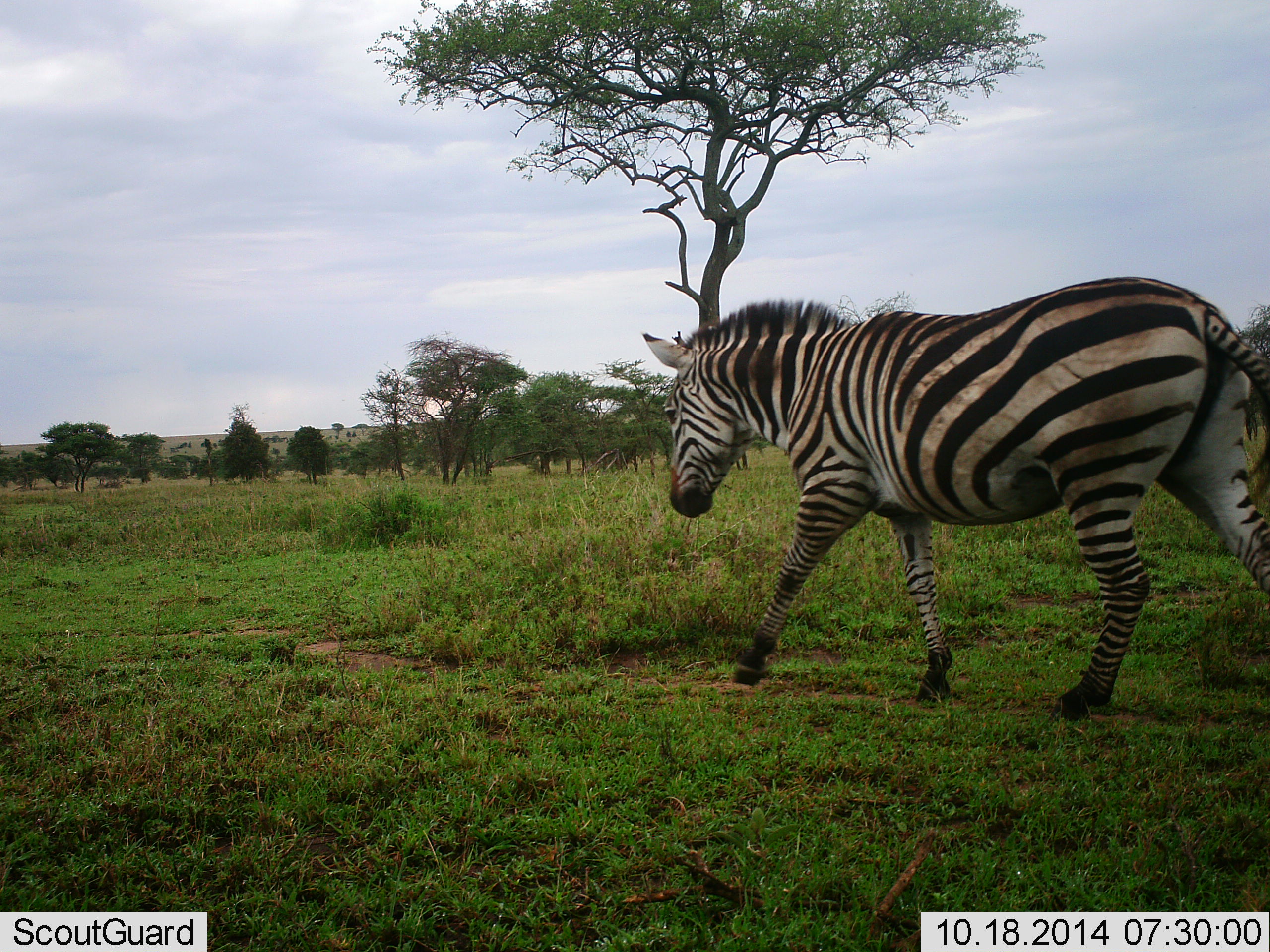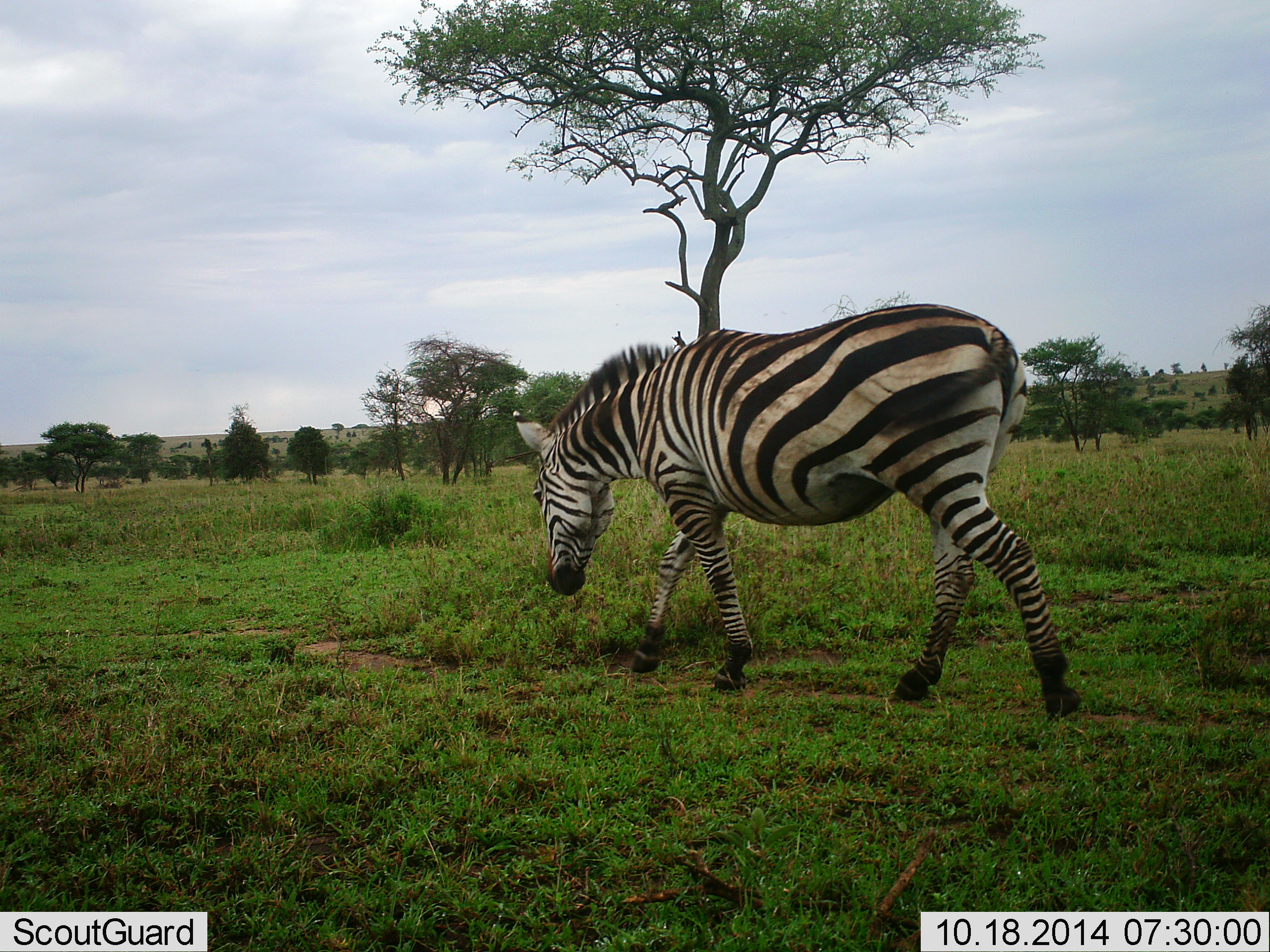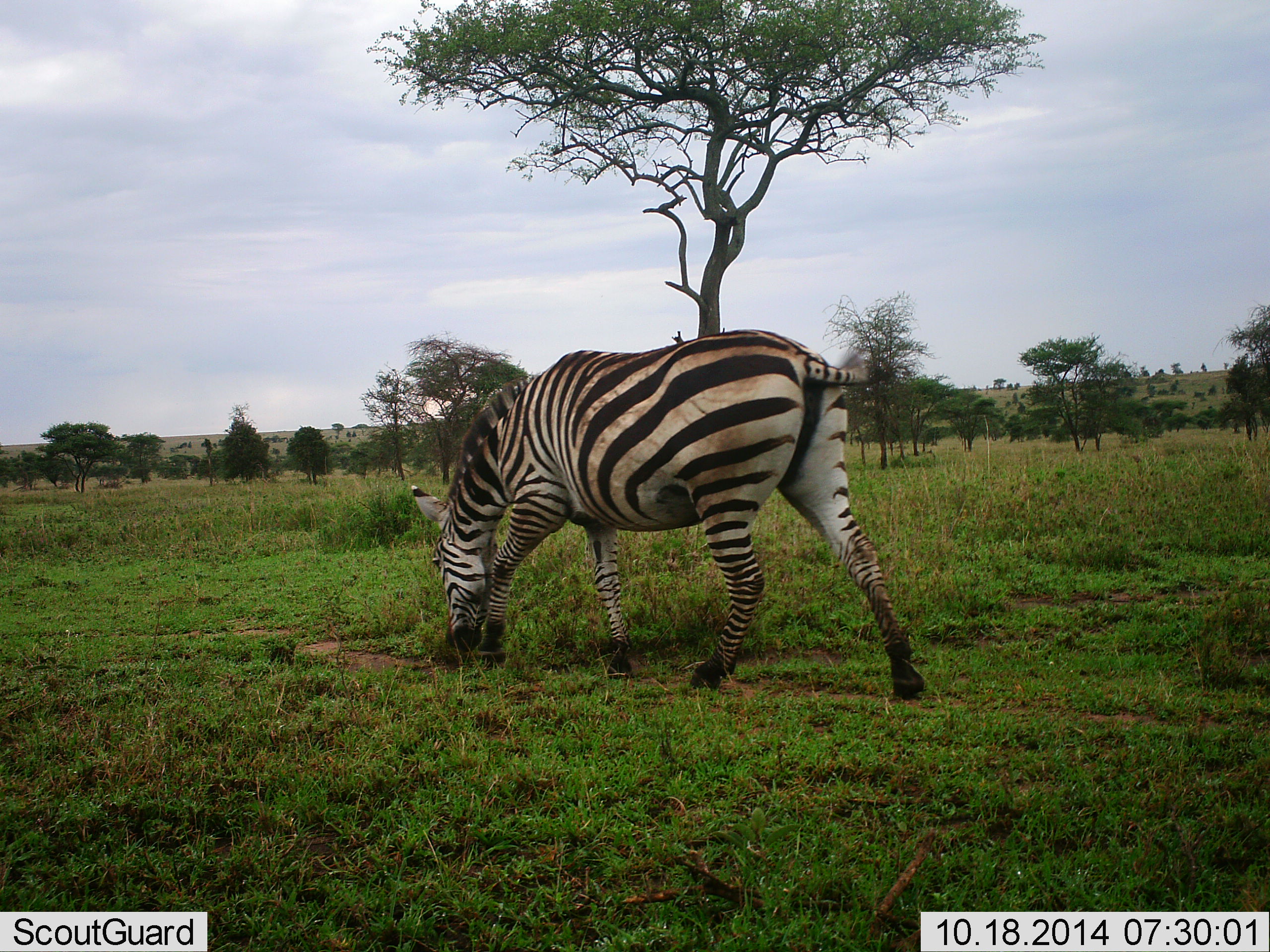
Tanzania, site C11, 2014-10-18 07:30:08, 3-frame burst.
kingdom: Animalia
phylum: Chordata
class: Mammalia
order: Perissodactyla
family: Equidae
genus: Equus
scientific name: Equus quagga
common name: plains zebra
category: zebra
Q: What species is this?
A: Zebra (plains zebra) (Equus quagga).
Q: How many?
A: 1.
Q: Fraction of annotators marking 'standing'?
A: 0%.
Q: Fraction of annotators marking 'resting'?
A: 0%.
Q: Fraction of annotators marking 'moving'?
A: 90%.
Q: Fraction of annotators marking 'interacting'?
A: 0%.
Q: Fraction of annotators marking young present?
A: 0%.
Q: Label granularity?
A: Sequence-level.